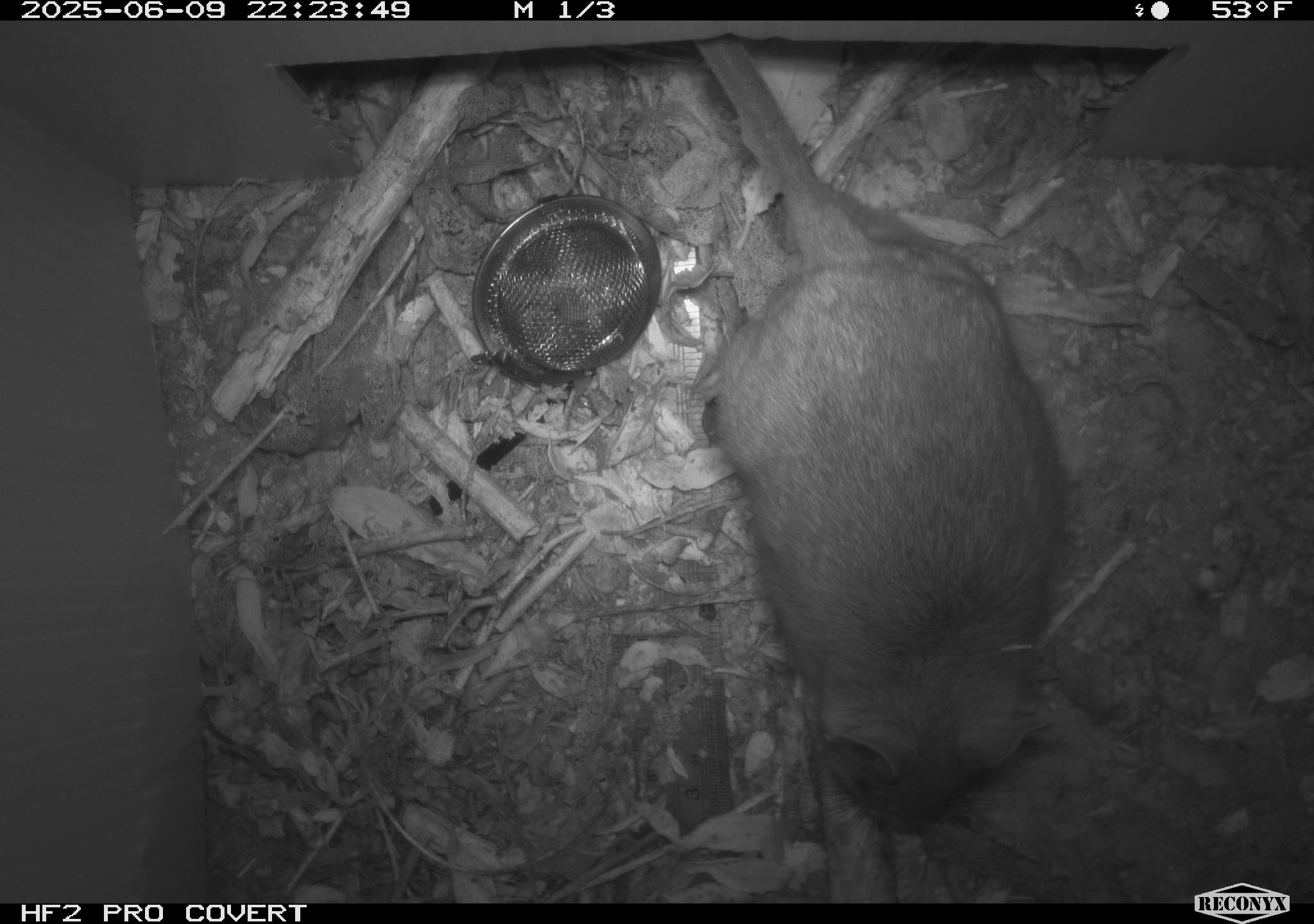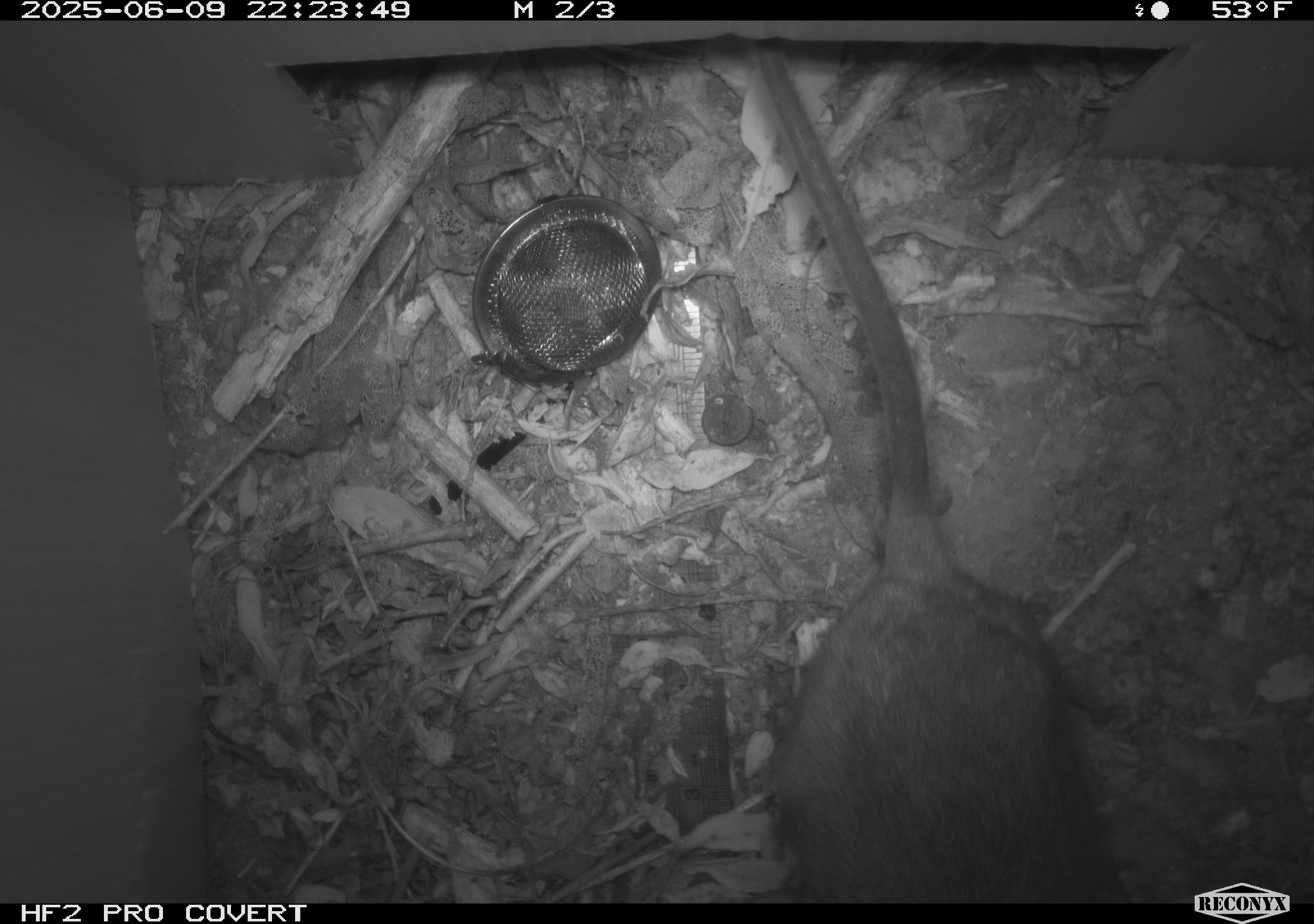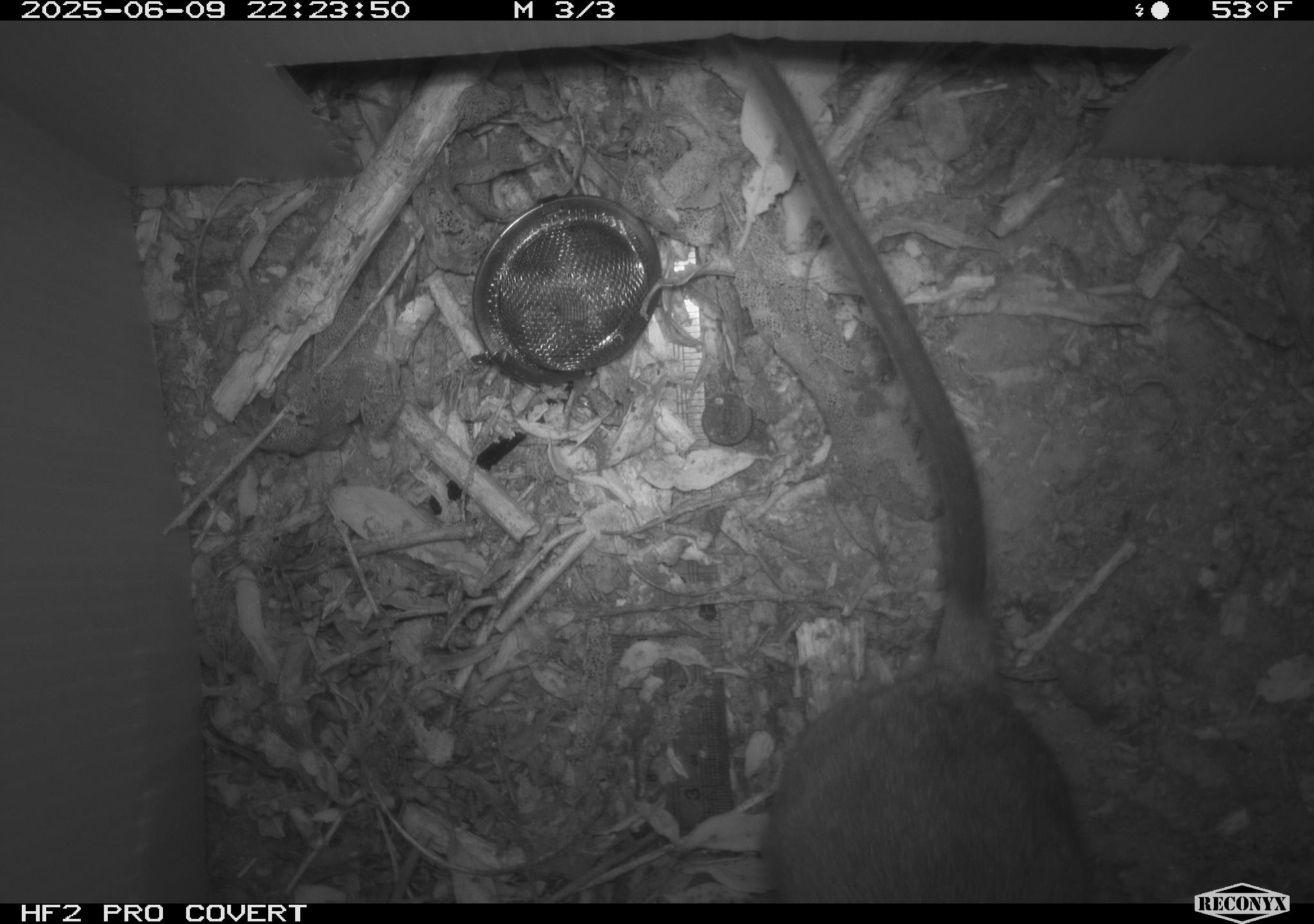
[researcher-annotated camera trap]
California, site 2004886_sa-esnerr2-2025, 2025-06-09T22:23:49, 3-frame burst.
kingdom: Animalia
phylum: Chordata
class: Mammalia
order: Rodentia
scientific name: Rodentia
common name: rodent